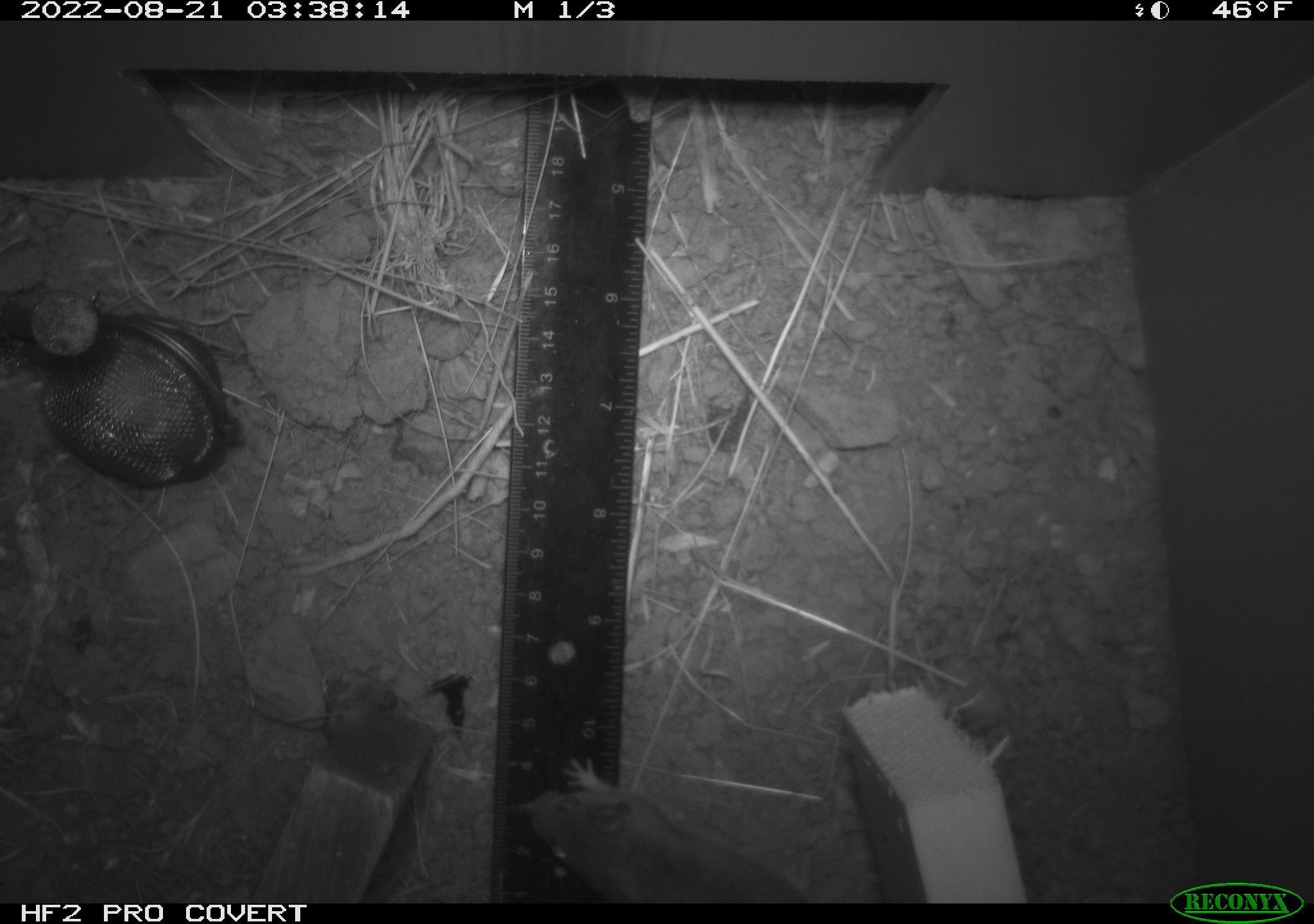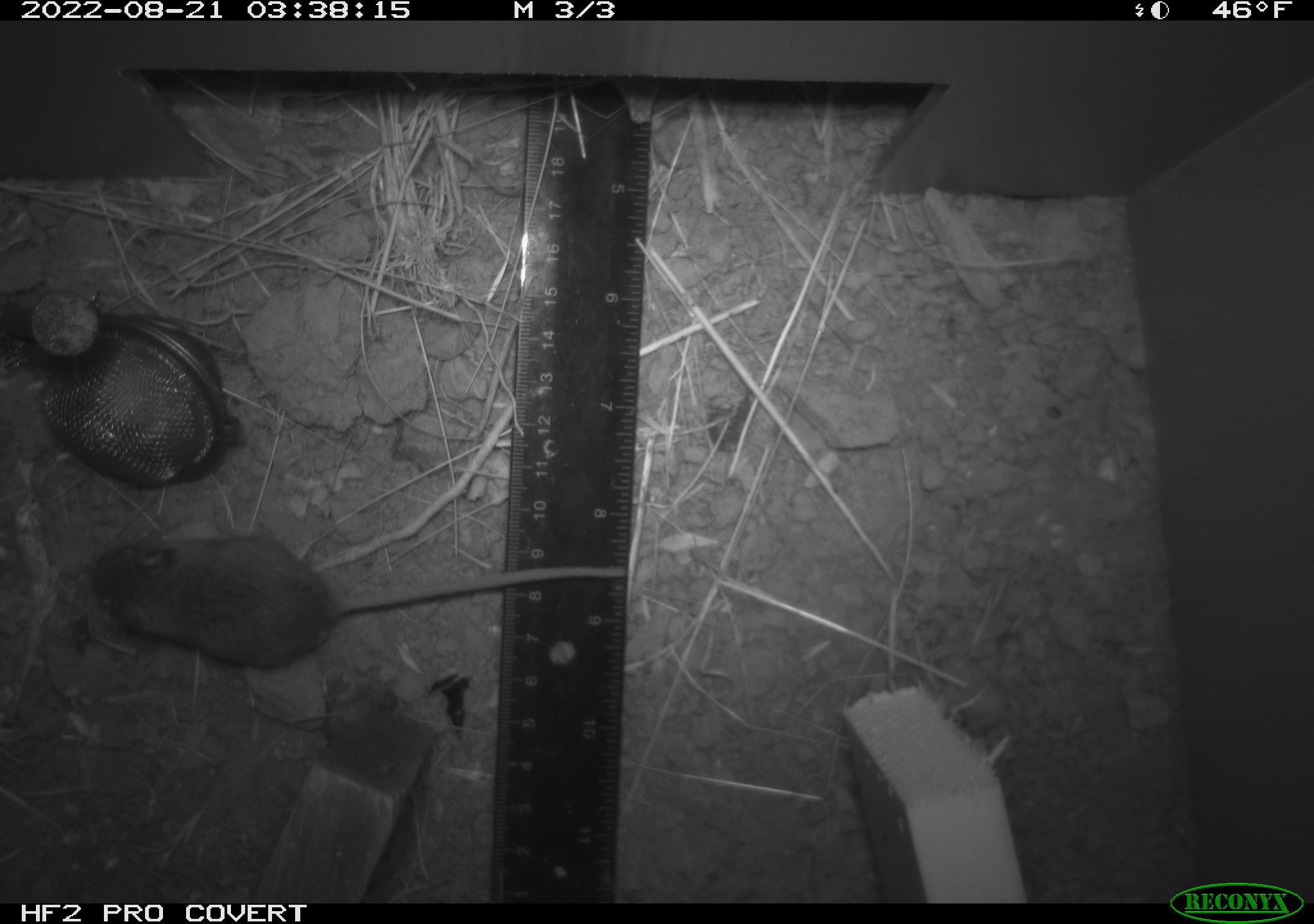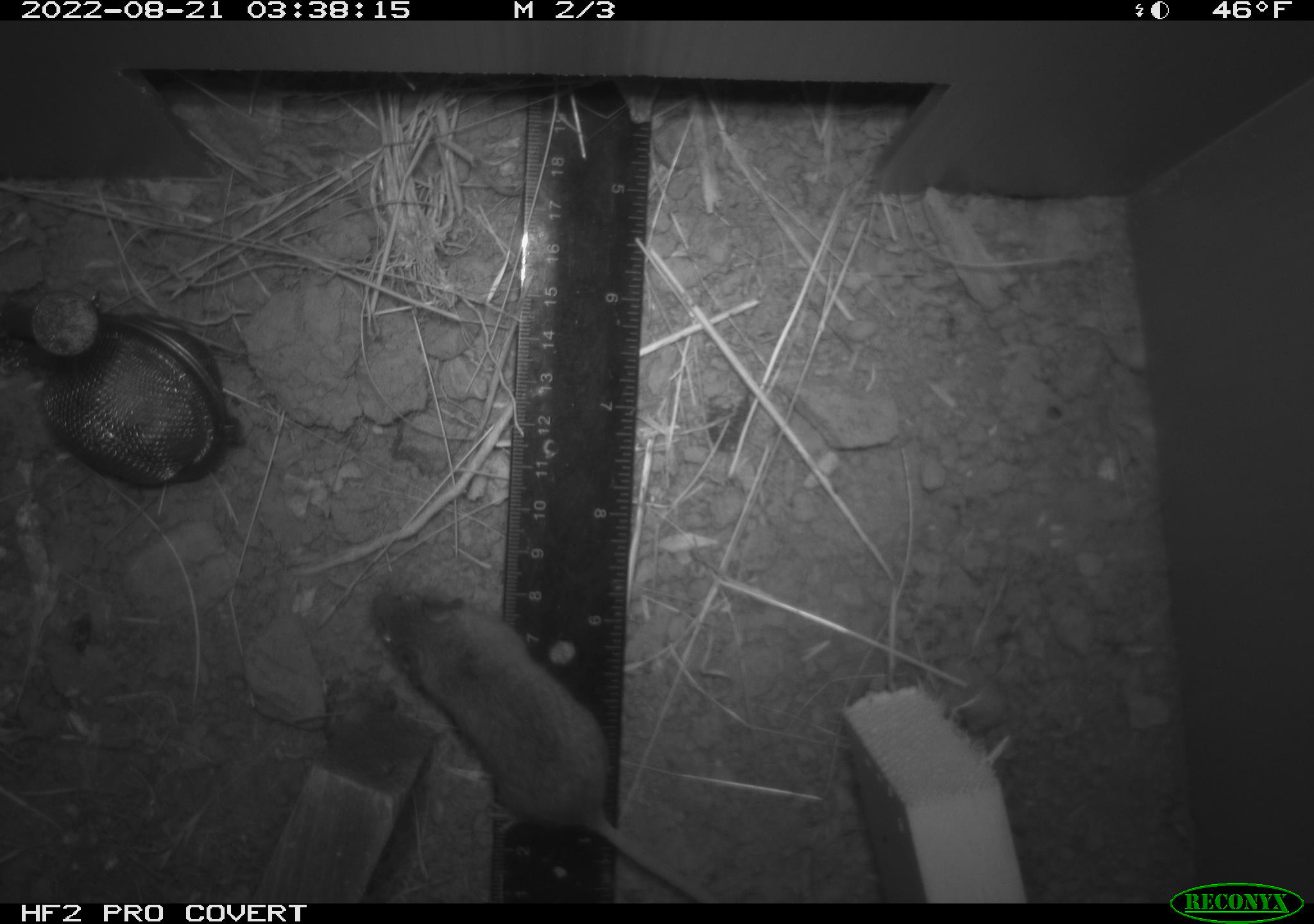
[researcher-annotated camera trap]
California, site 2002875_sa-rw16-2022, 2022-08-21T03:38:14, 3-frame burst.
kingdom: Animalia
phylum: Chordata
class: Mammalia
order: Rodentia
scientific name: Rodentia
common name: mouse species